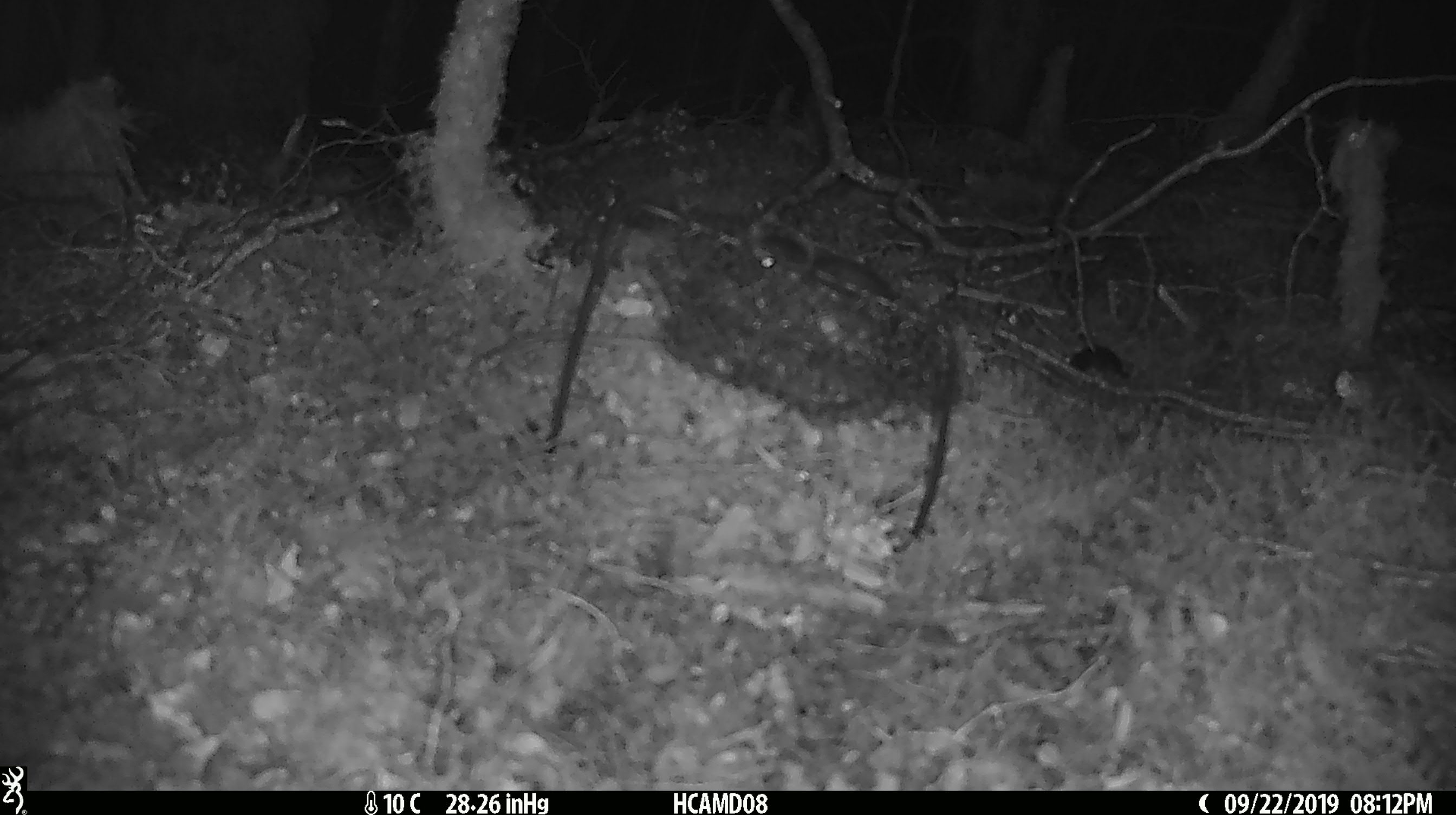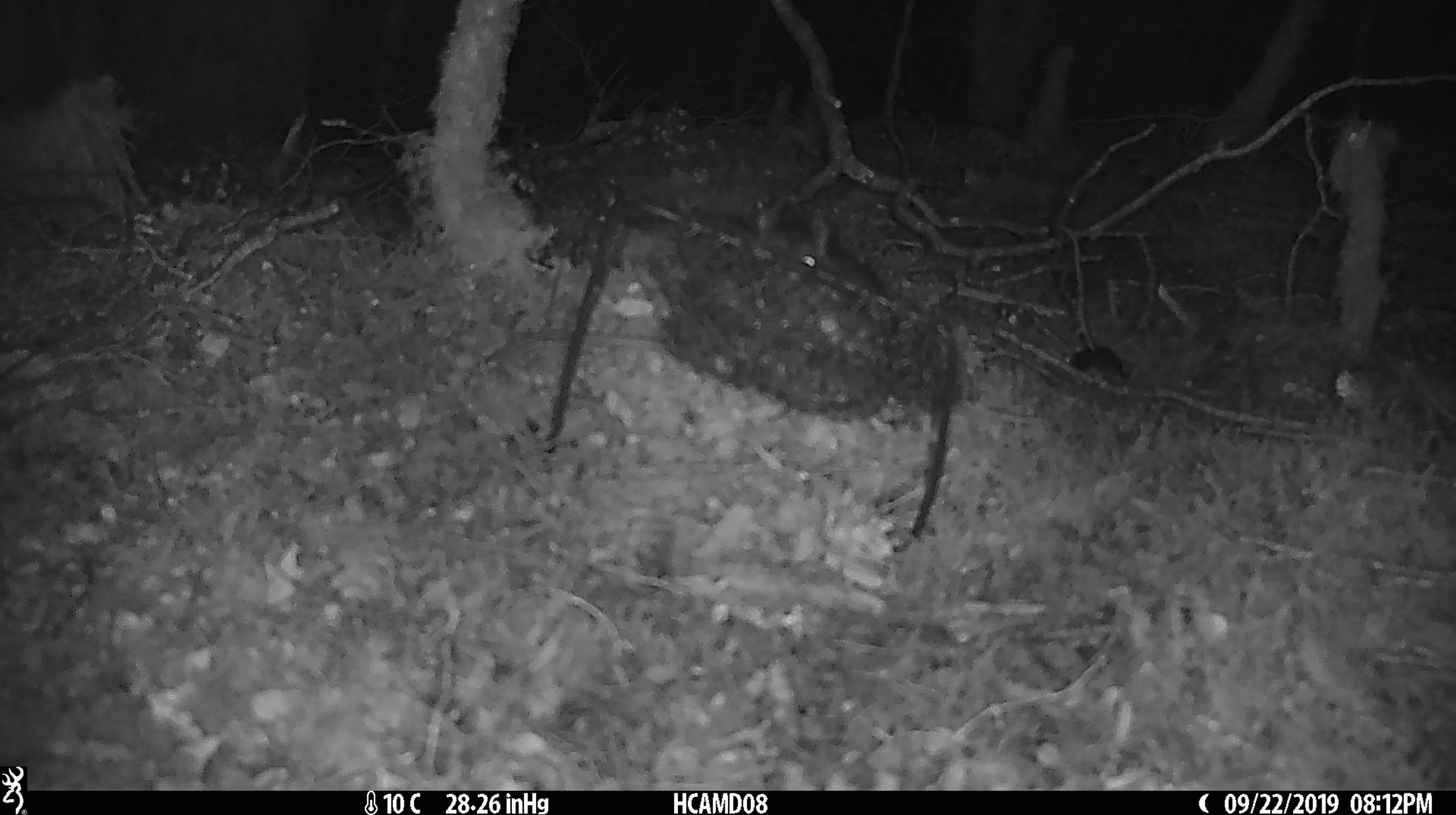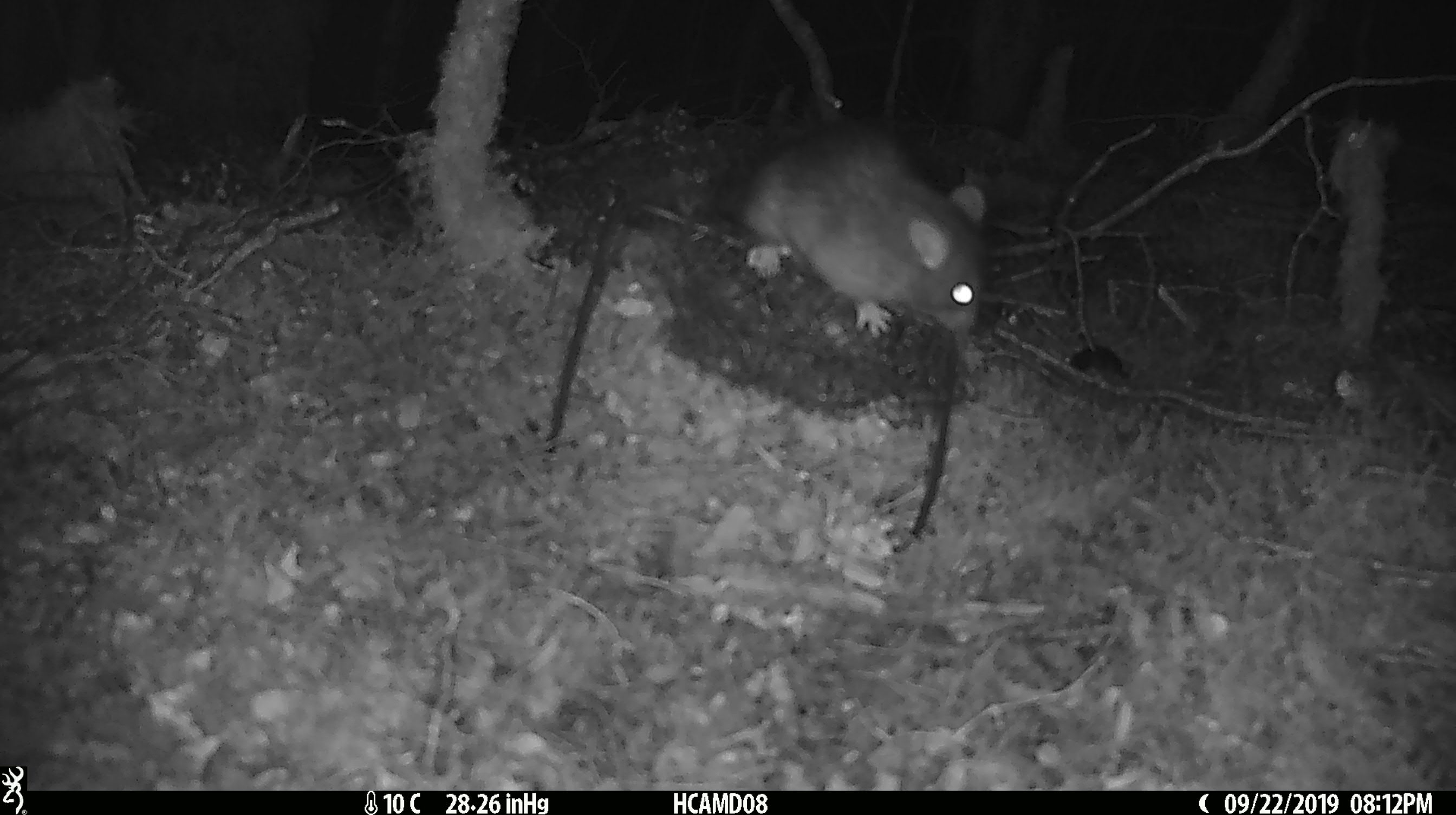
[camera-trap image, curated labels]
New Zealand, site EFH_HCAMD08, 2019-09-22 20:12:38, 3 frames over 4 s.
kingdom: Animalia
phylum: Chordata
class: Mammalia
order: Rodentia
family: Muridae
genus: Rattus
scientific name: Rattus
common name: rat